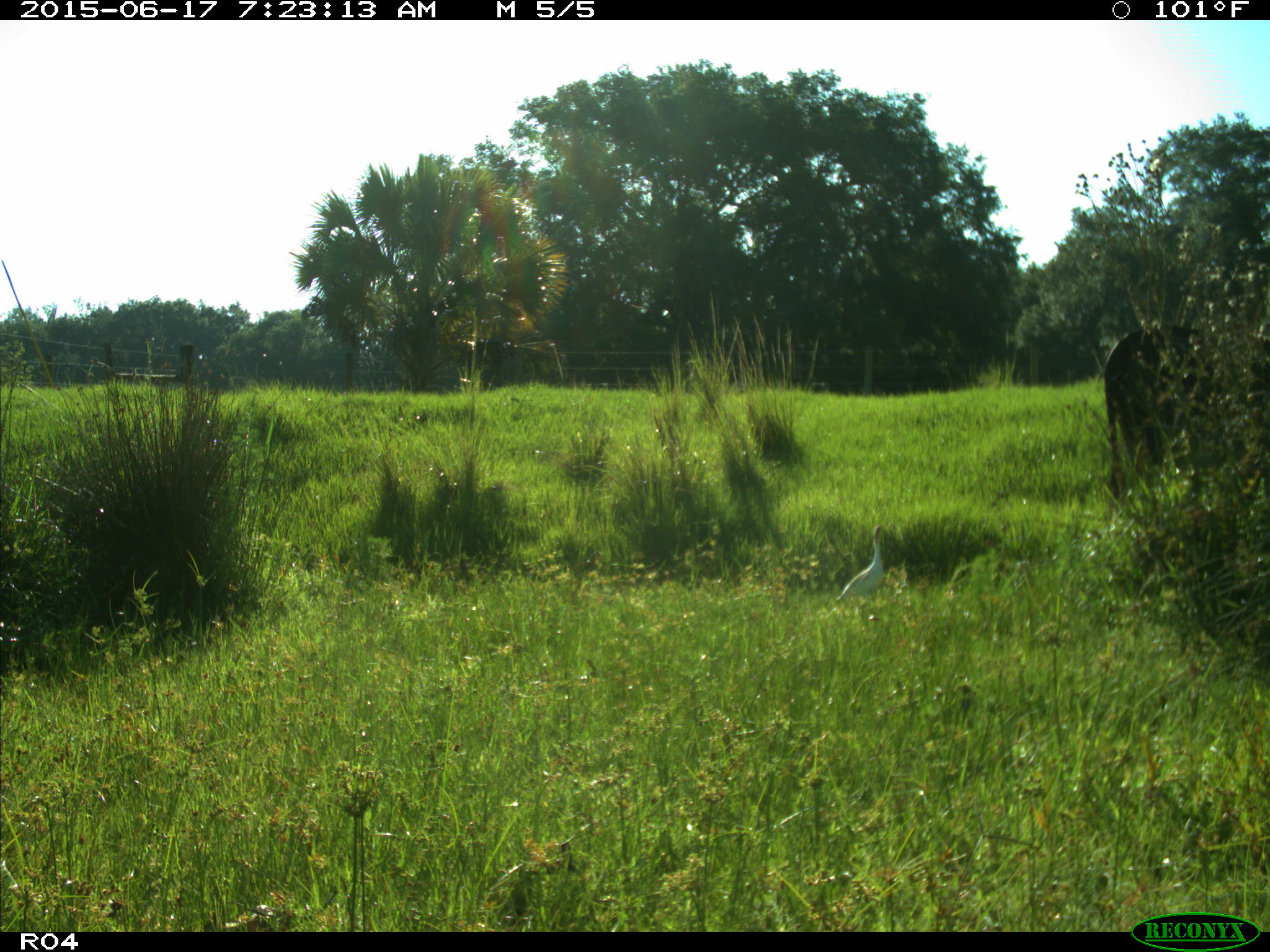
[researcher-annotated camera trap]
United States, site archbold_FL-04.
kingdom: Animalia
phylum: Chordata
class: Mammalia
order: Artiodactyla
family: Bovidae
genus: Bos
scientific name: Bos taurus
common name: domestic cow